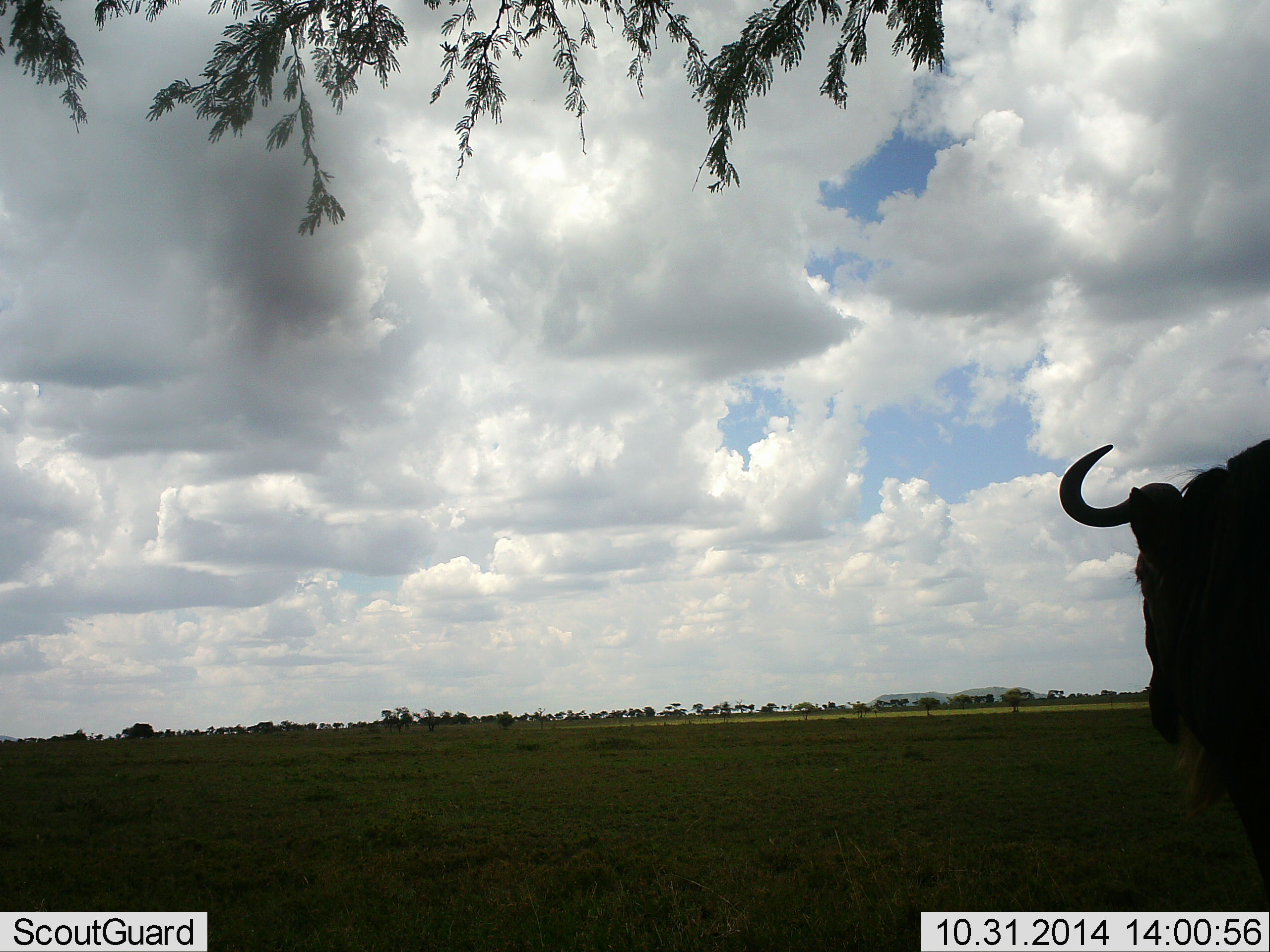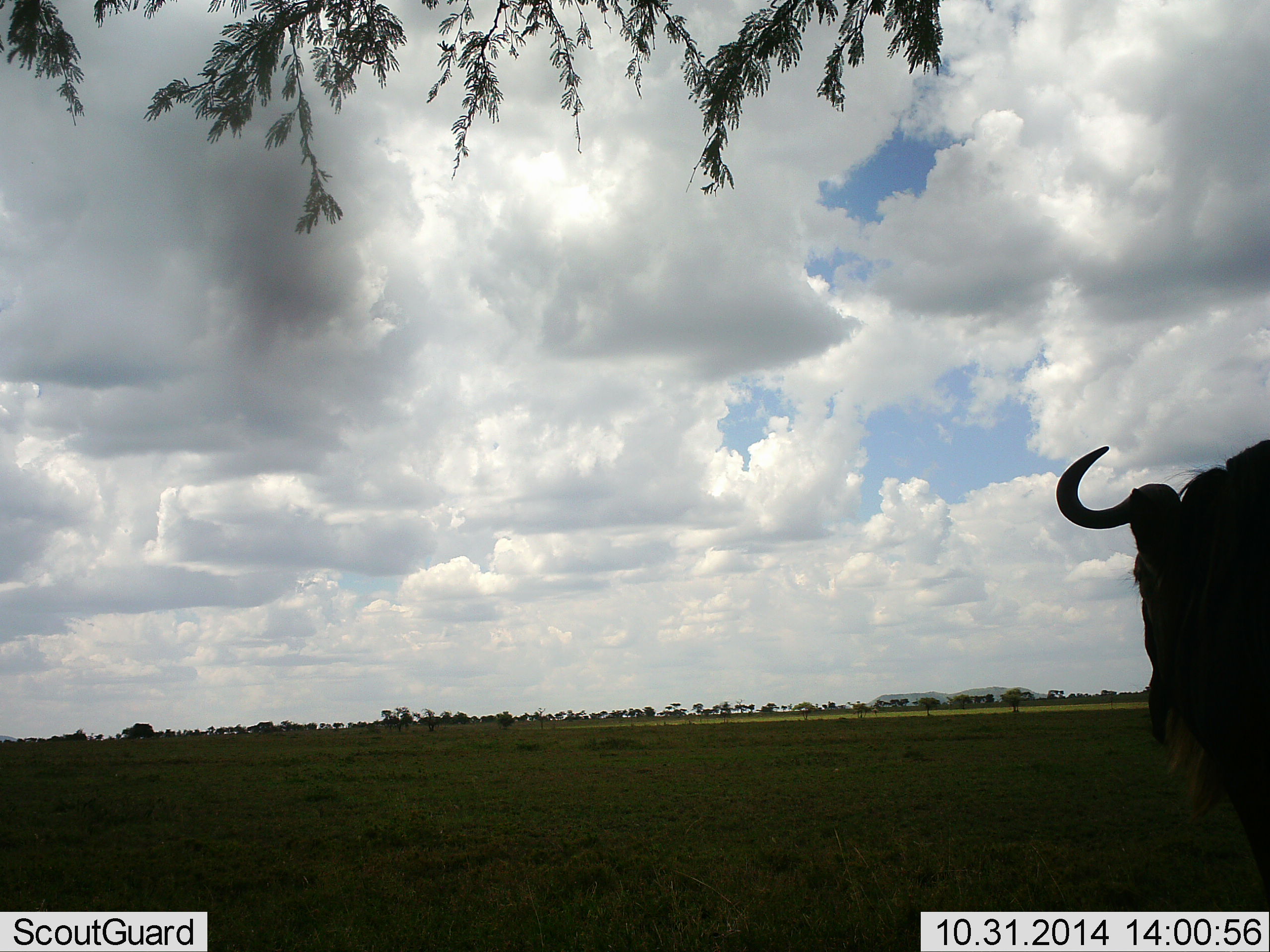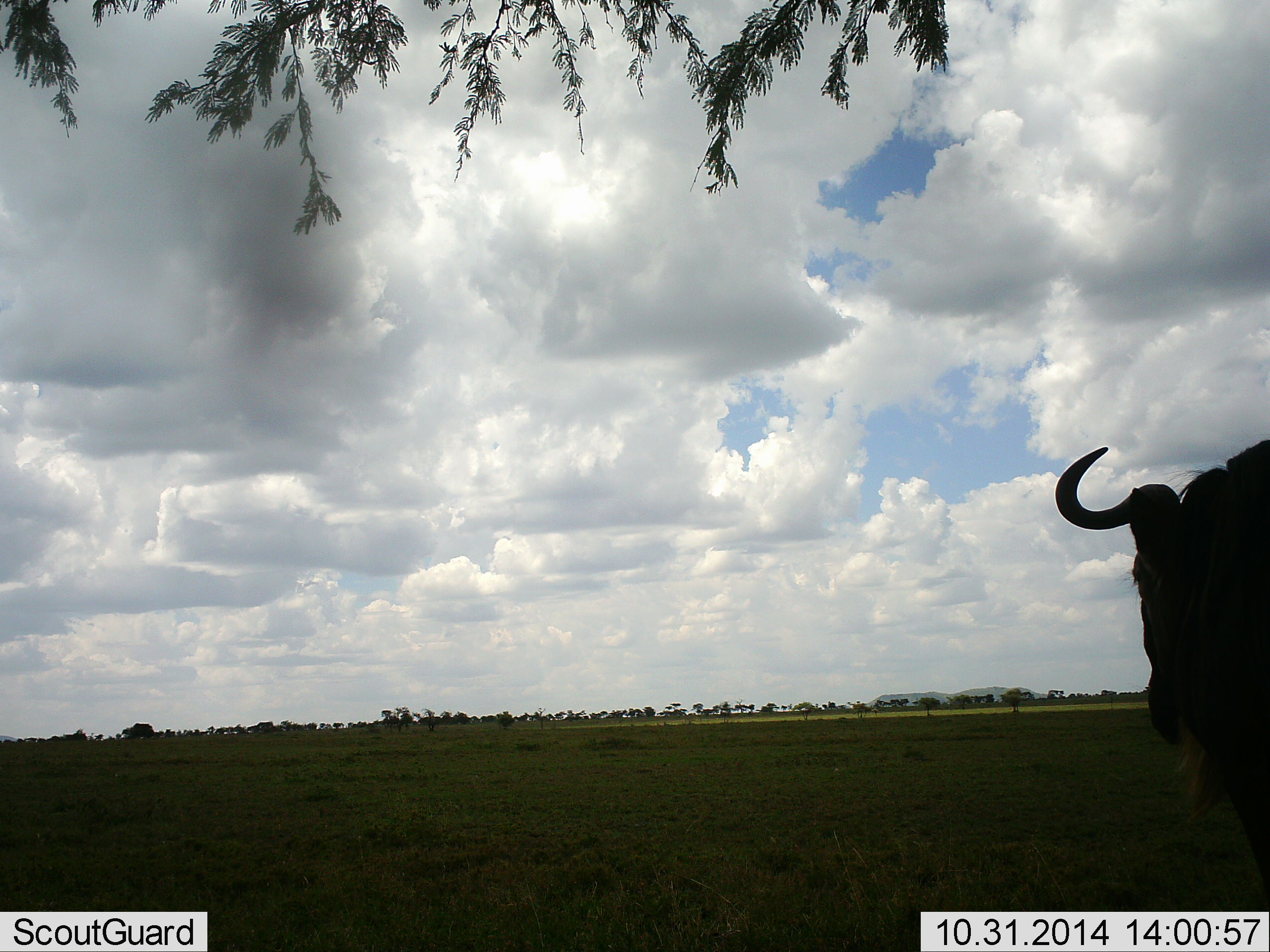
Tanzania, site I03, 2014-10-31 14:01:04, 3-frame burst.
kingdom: Animalia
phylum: Chordata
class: Mammalia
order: Artiodactyla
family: Bovidae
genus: Connochaetes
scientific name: Connochaetes taurinus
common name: blue wildebeest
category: wildebeest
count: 1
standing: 90%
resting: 0%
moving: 10%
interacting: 0%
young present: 0%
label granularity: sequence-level